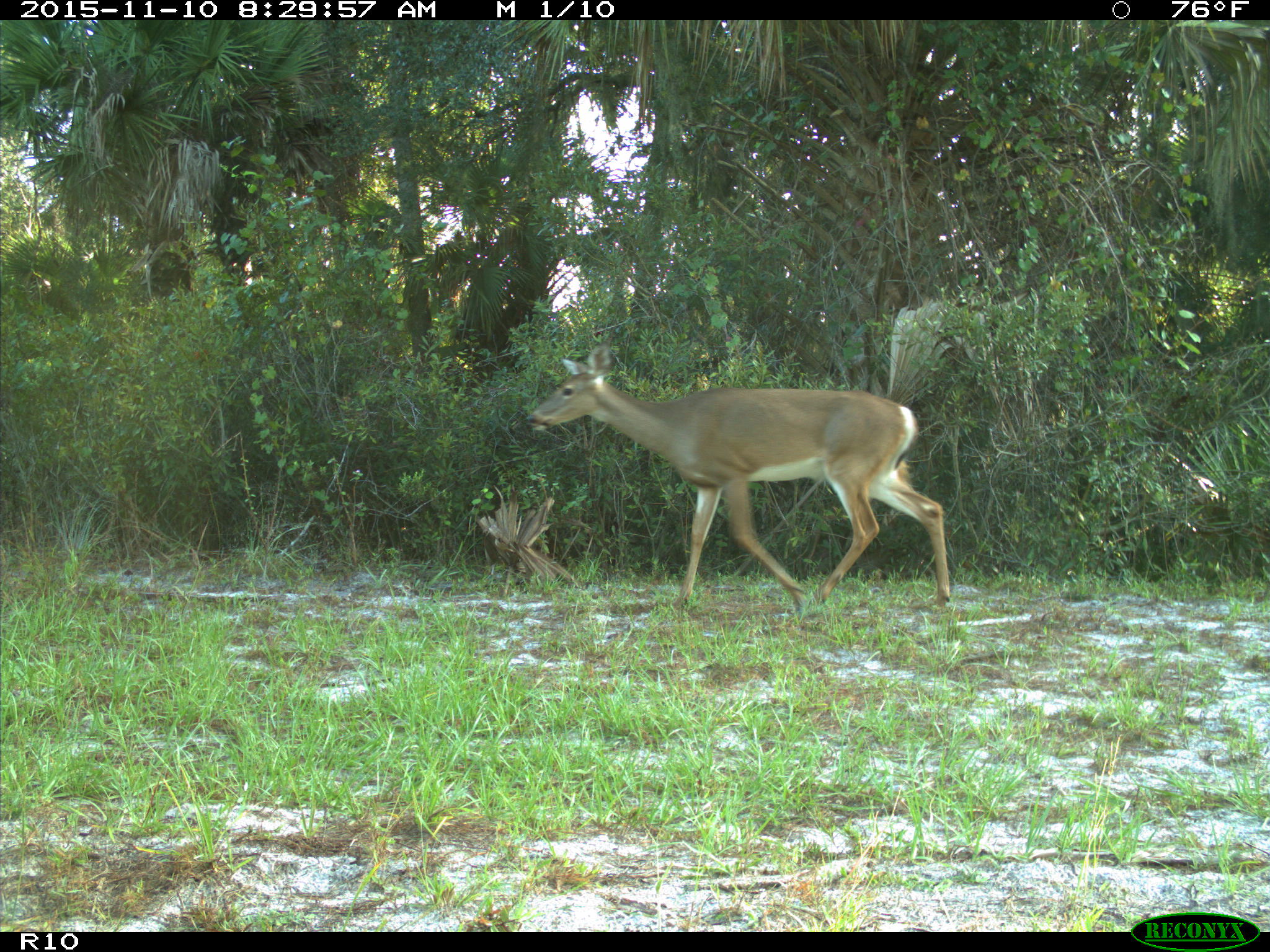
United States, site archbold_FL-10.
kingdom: Animalia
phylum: Chordata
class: Mammalia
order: Artiodactyla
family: Cervidae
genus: Odocoileus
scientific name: Odocoileus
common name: deer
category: unidentified deer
Unidentified deer (deer) (Odocoileus).